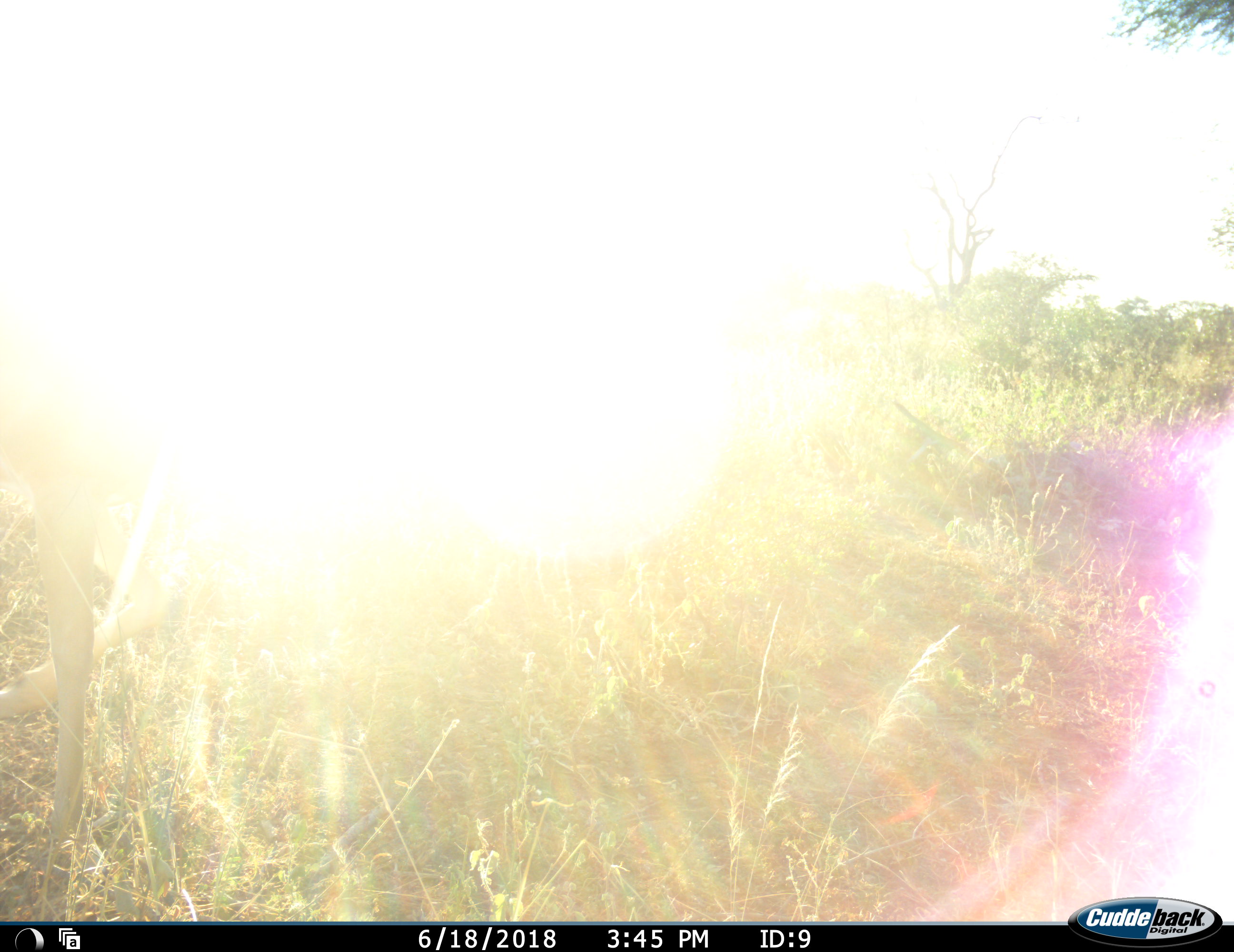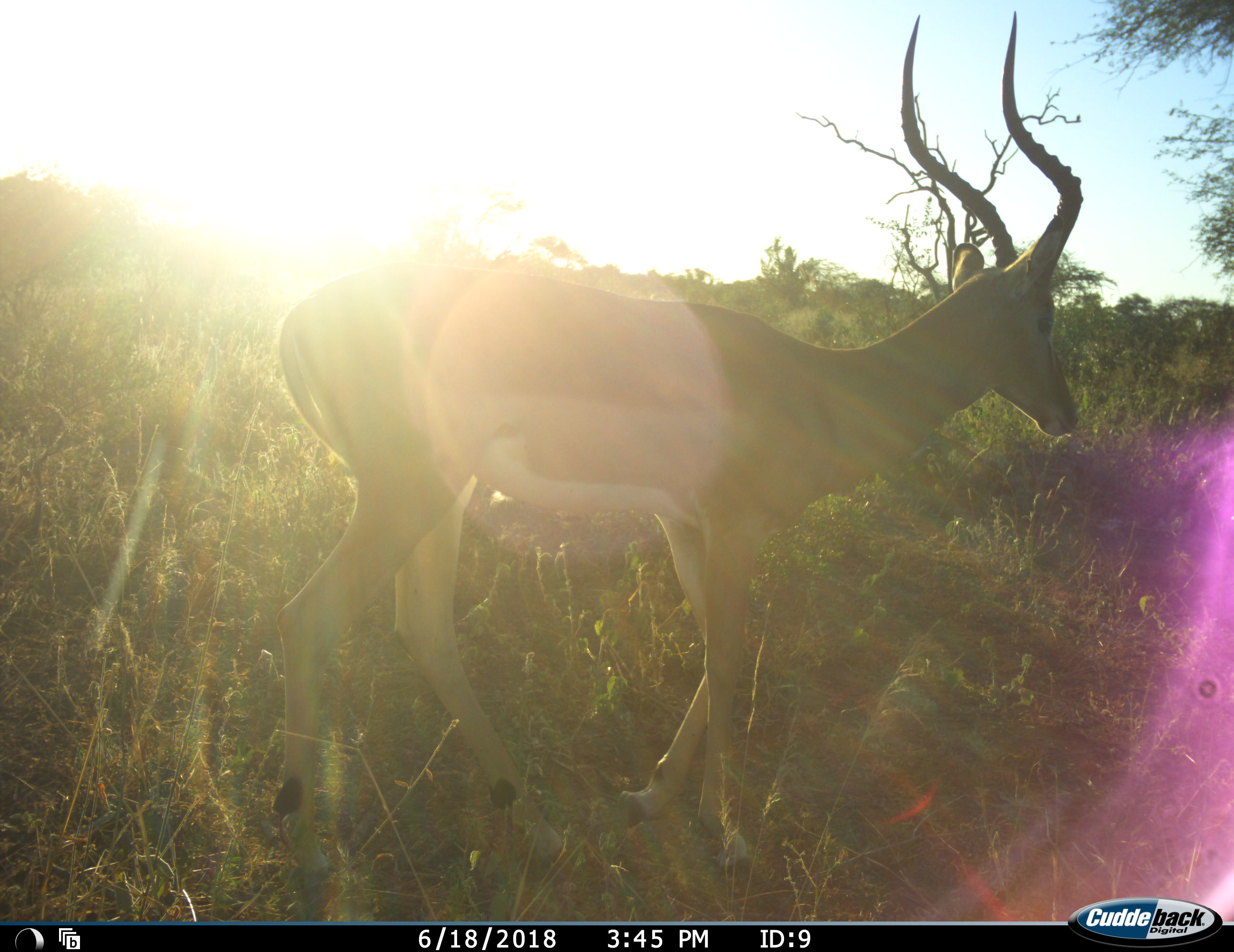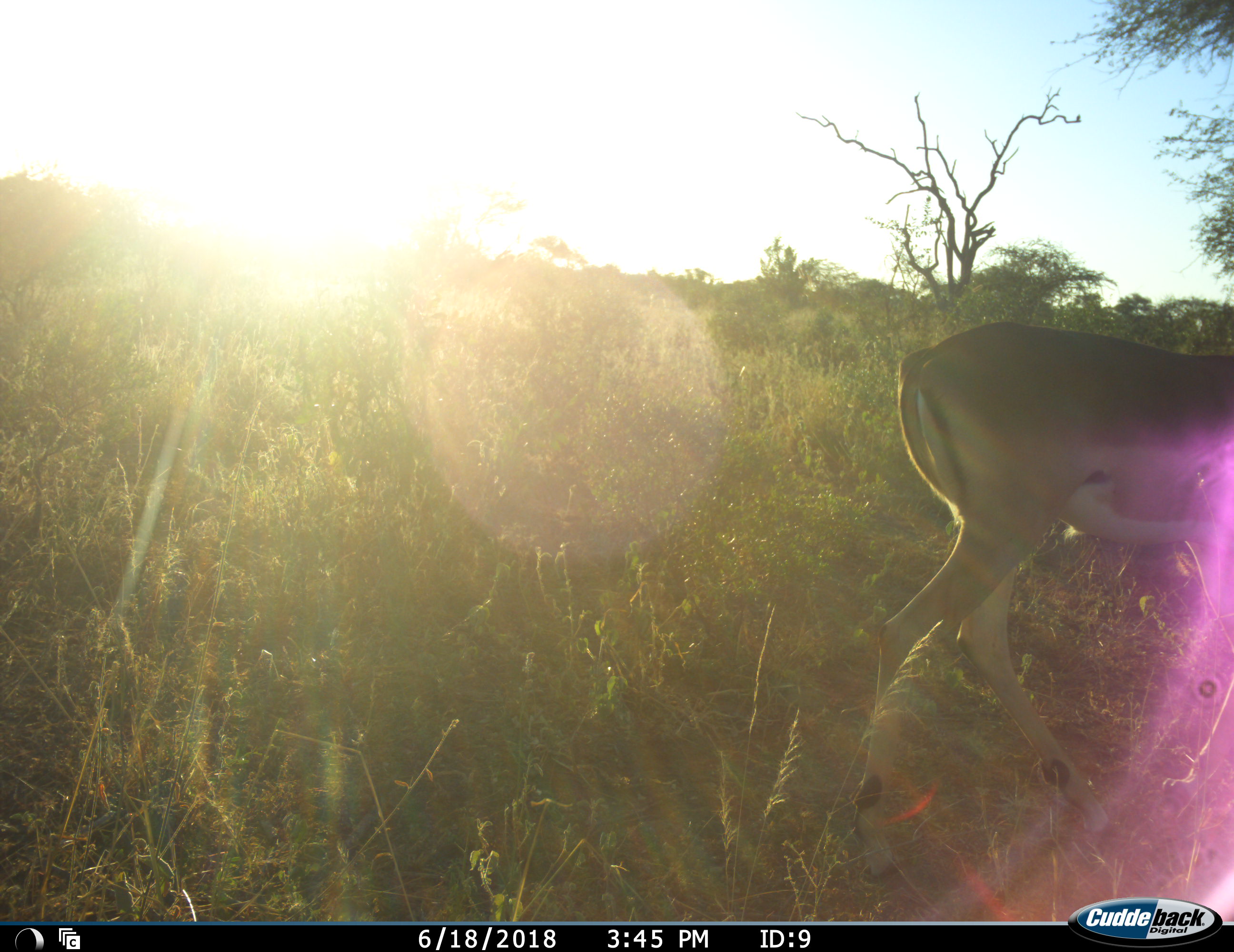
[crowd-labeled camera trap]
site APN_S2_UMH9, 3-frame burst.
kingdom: Animalia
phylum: Chordata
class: Mammalia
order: Artiodactyla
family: Bovidae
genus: Aepyceros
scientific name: Aepyceros melampus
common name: impala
Impala (Aepyceros melampus), count 1. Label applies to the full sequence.